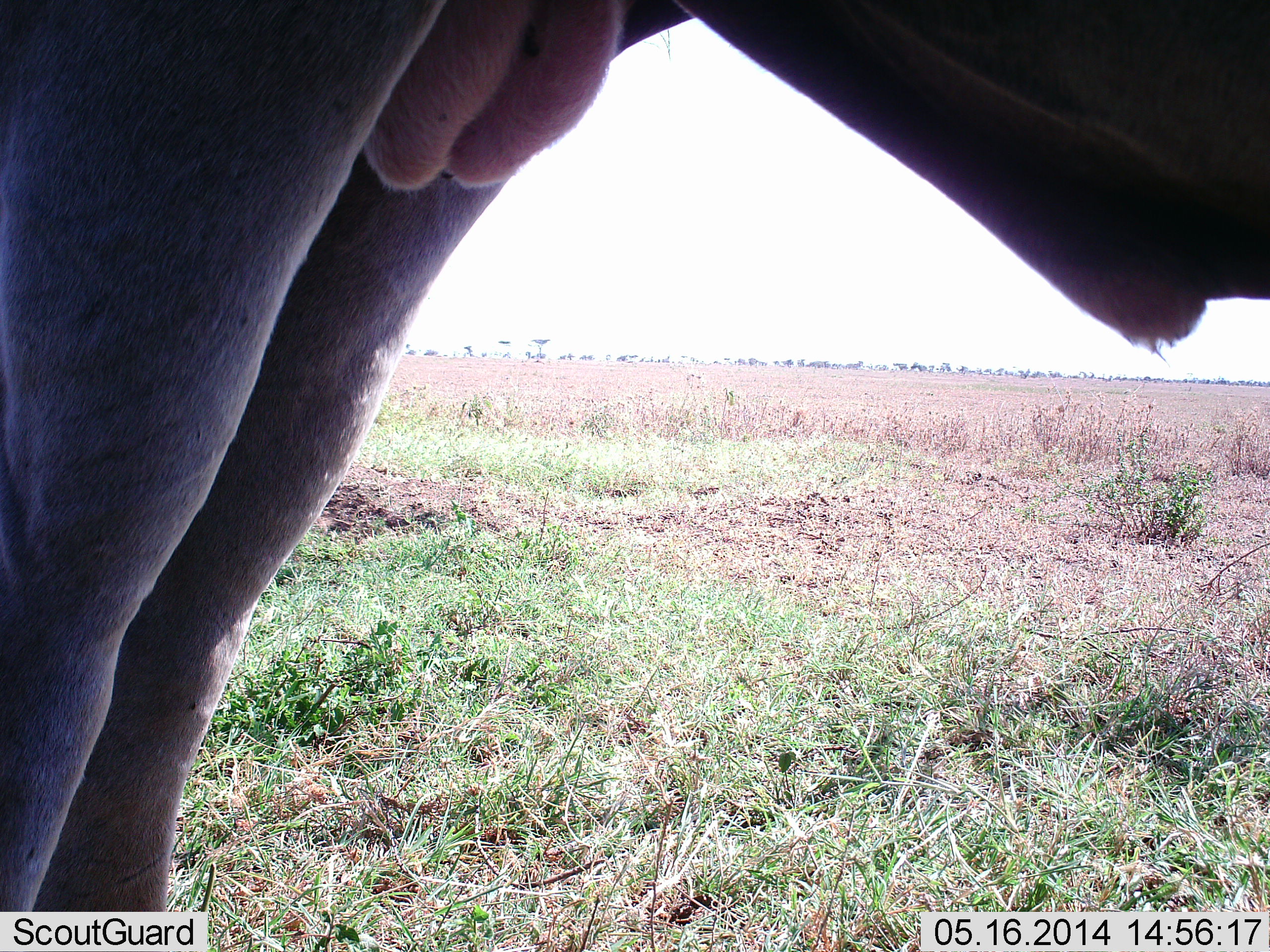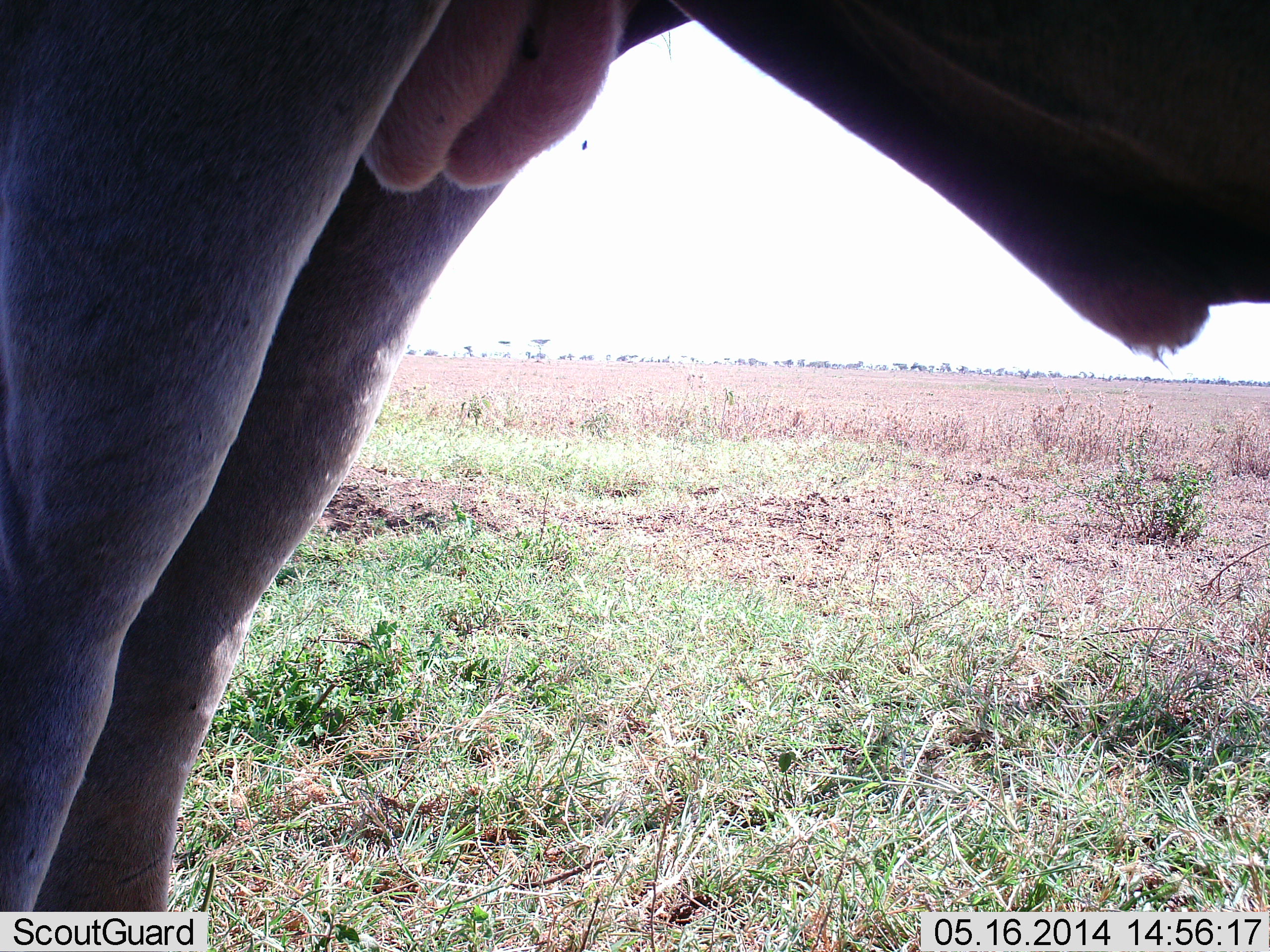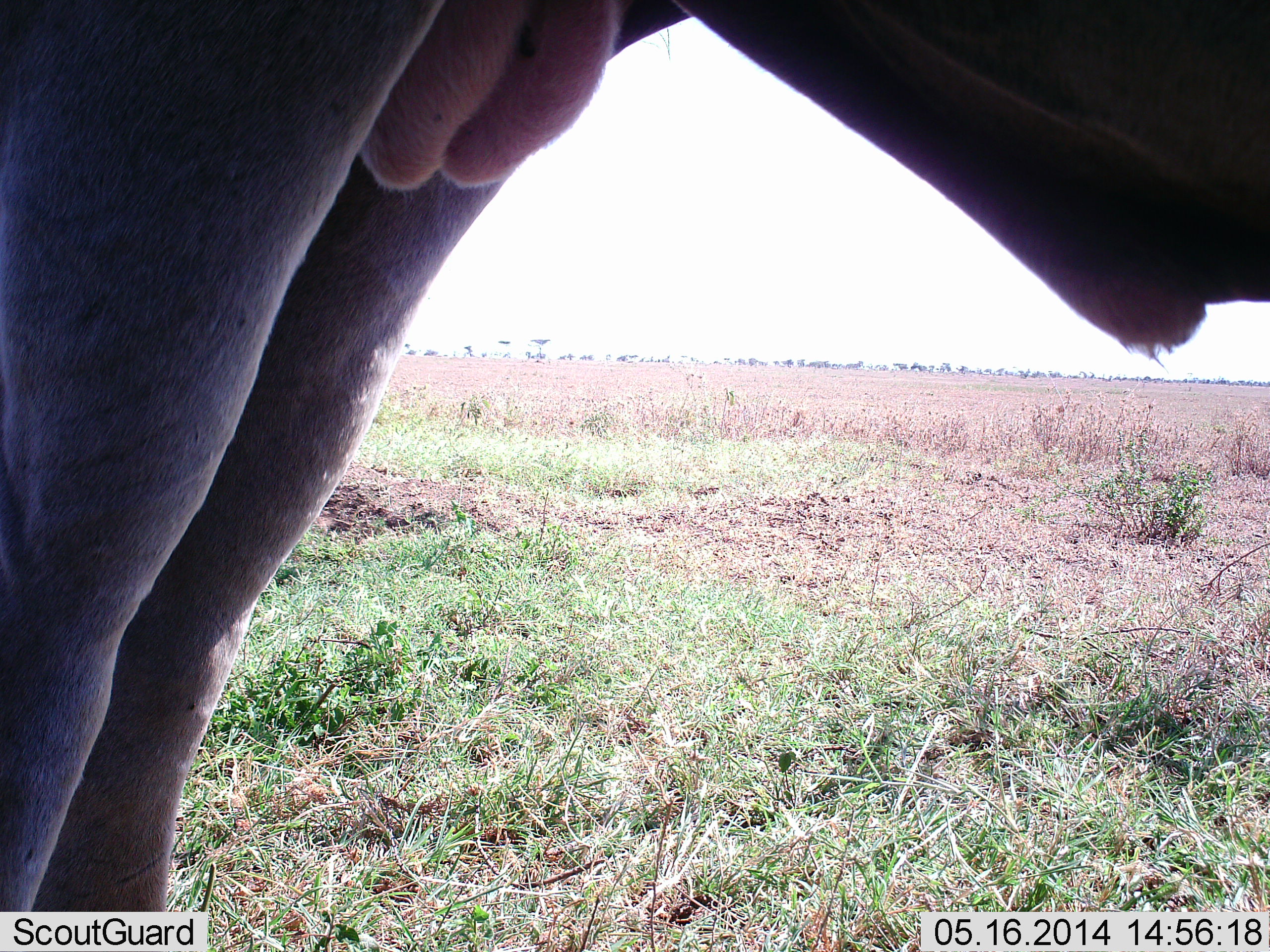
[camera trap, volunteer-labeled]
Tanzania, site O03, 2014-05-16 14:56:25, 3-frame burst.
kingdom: Animalia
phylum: Chordata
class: Mammalia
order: Artiodactyla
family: Bovidae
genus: Connochaetes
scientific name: Connochaetes taurinus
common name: blue wildebeest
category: wildebeest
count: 1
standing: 100%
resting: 0%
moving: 0%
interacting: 0%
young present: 0%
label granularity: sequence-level